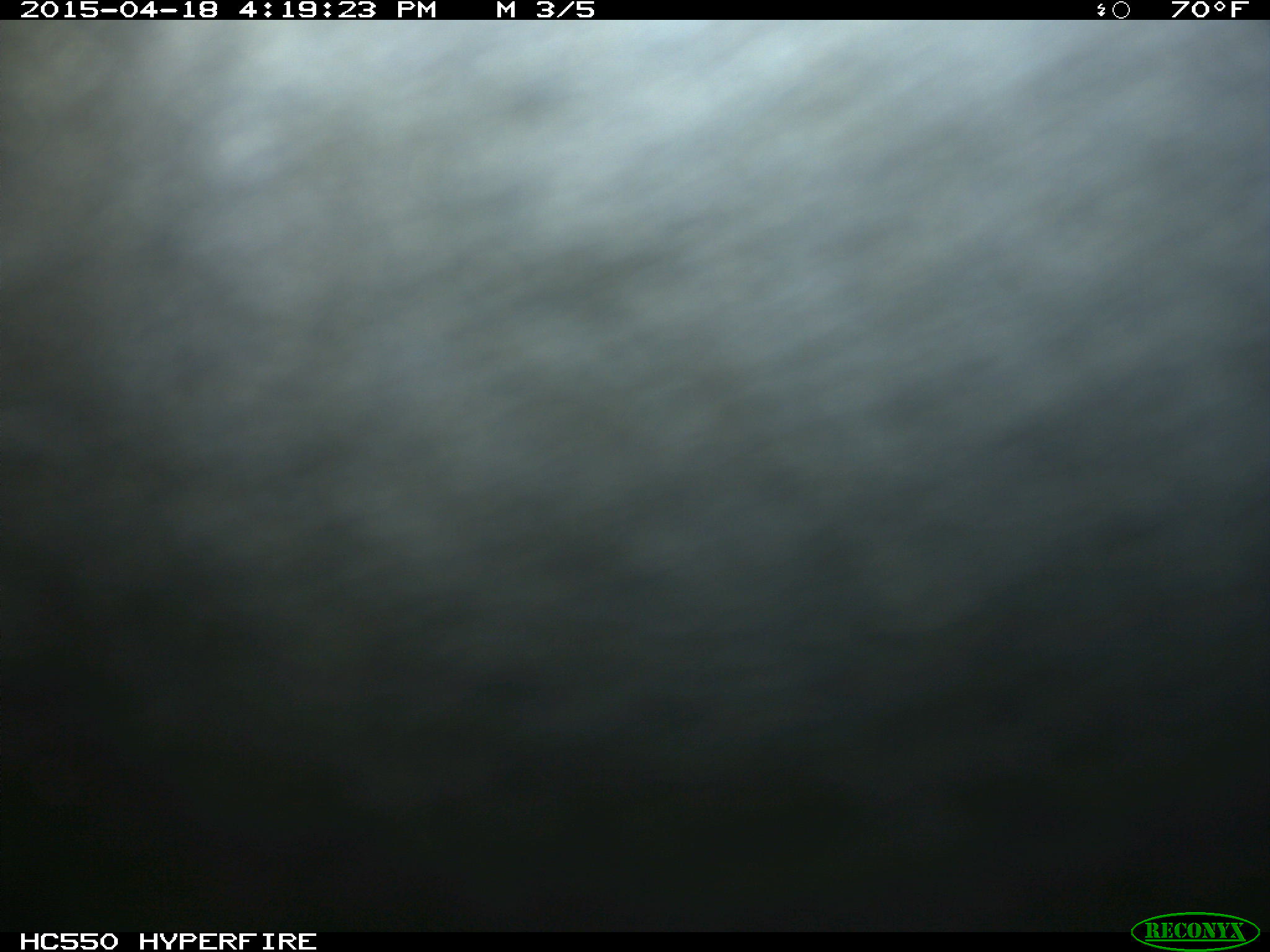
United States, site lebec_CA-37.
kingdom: Animalia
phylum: Chordata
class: Mammalia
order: Artiodactyla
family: Bovidae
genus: Bos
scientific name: Bos taurus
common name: domestic cow